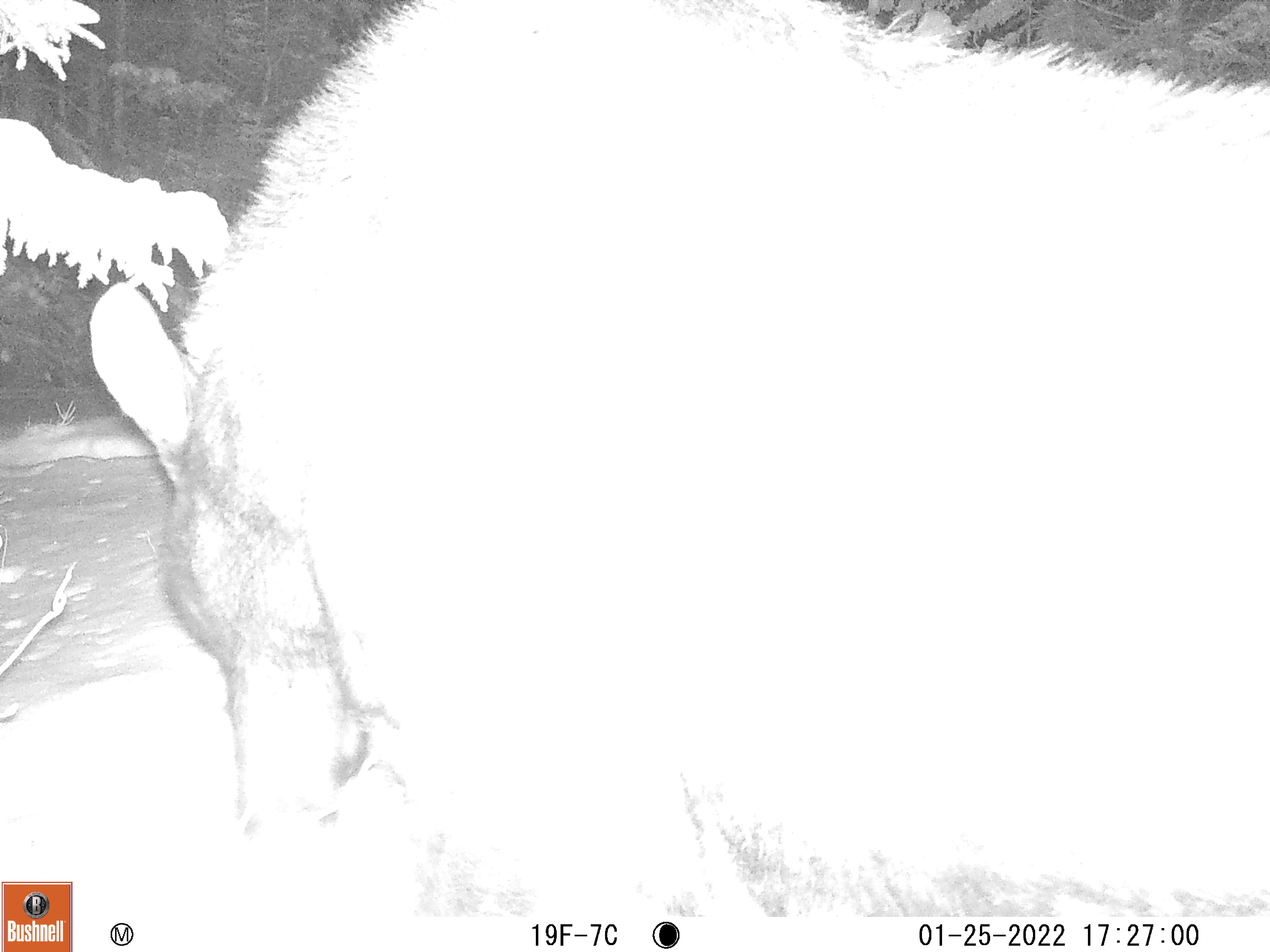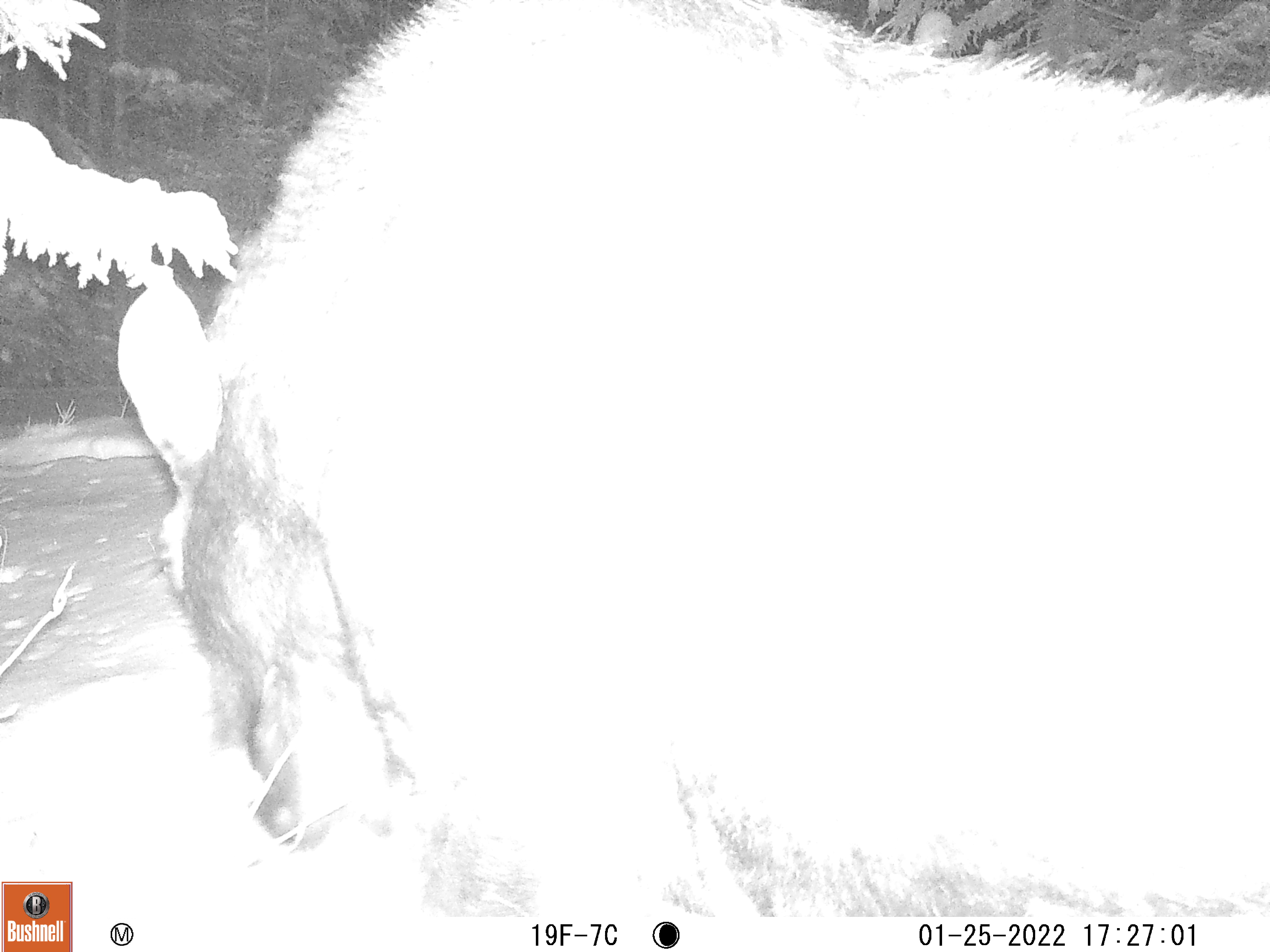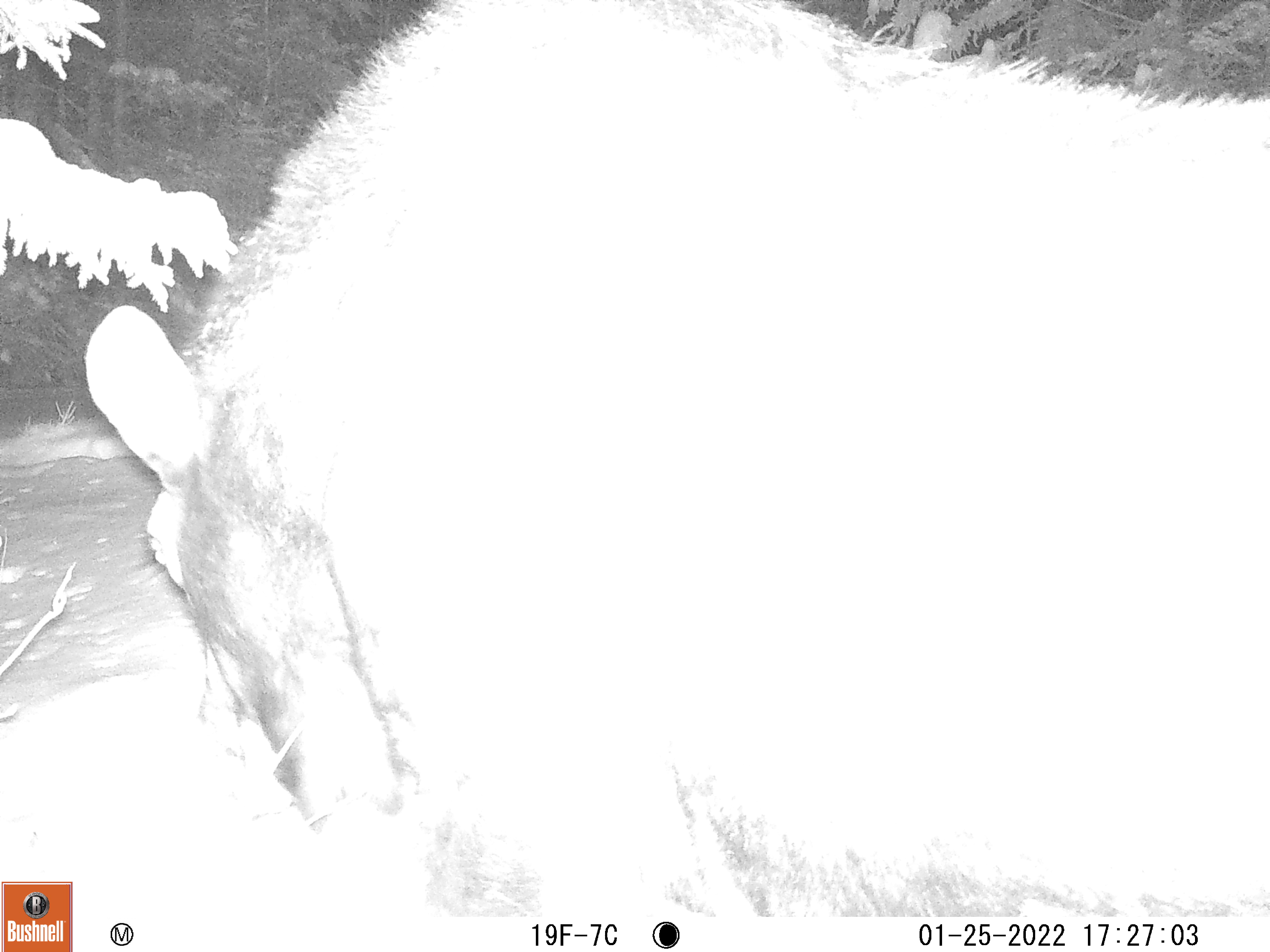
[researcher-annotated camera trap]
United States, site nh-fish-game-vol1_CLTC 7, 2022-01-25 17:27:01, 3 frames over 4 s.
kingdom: Animalia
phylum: Chordata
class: Mammalia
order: Artiodactyla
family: Cervidae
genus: Alces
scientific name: Alces alces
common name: moose